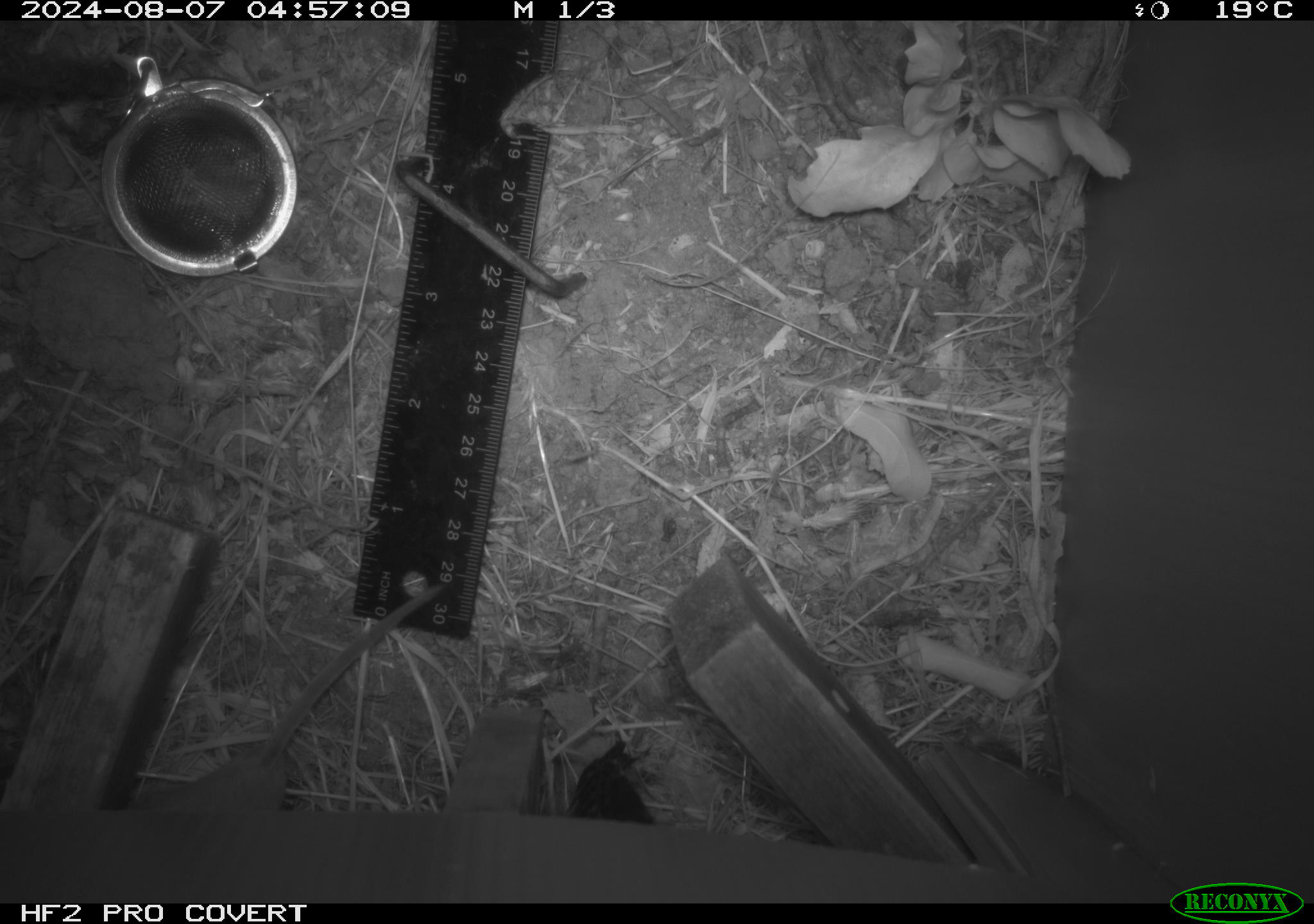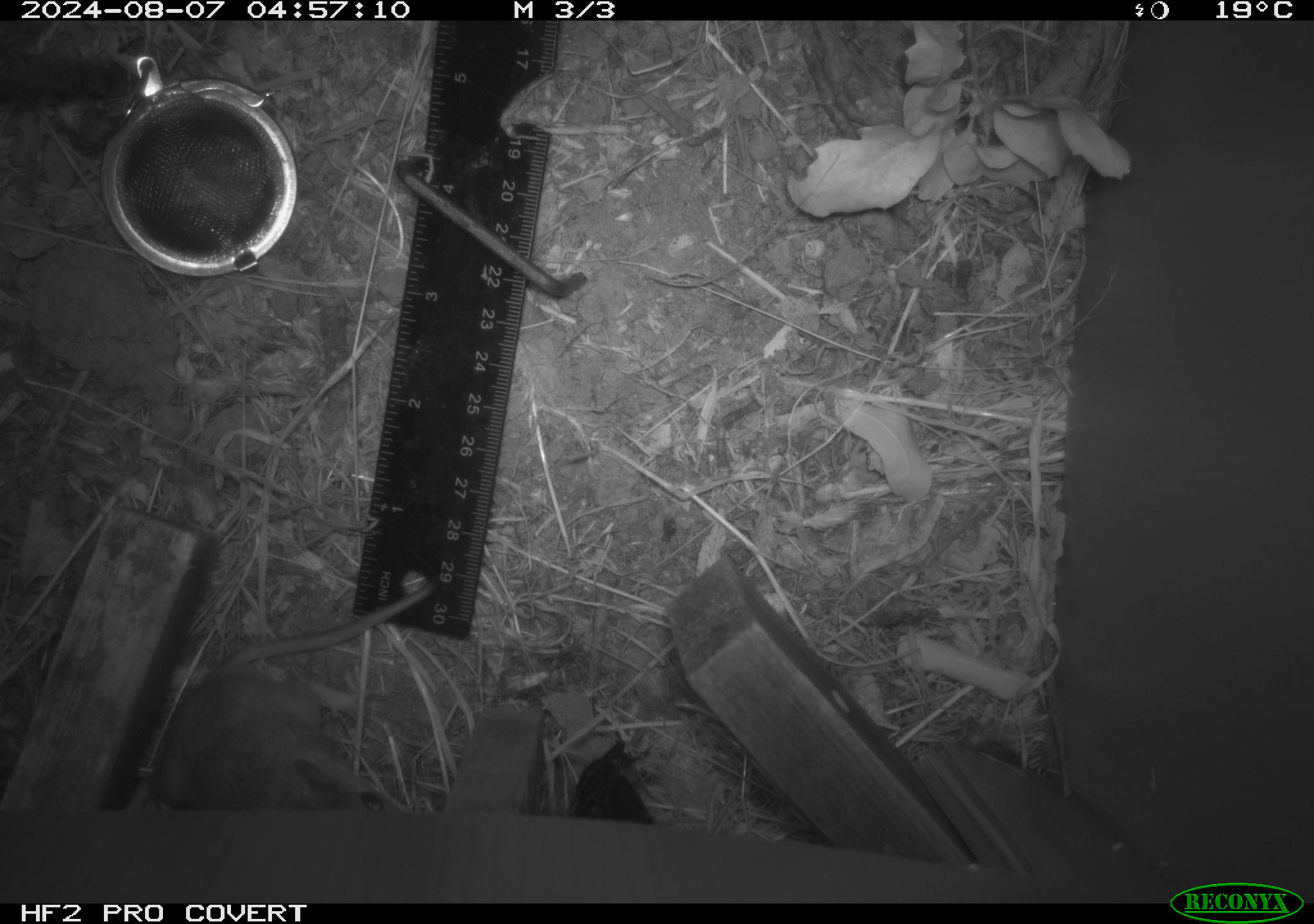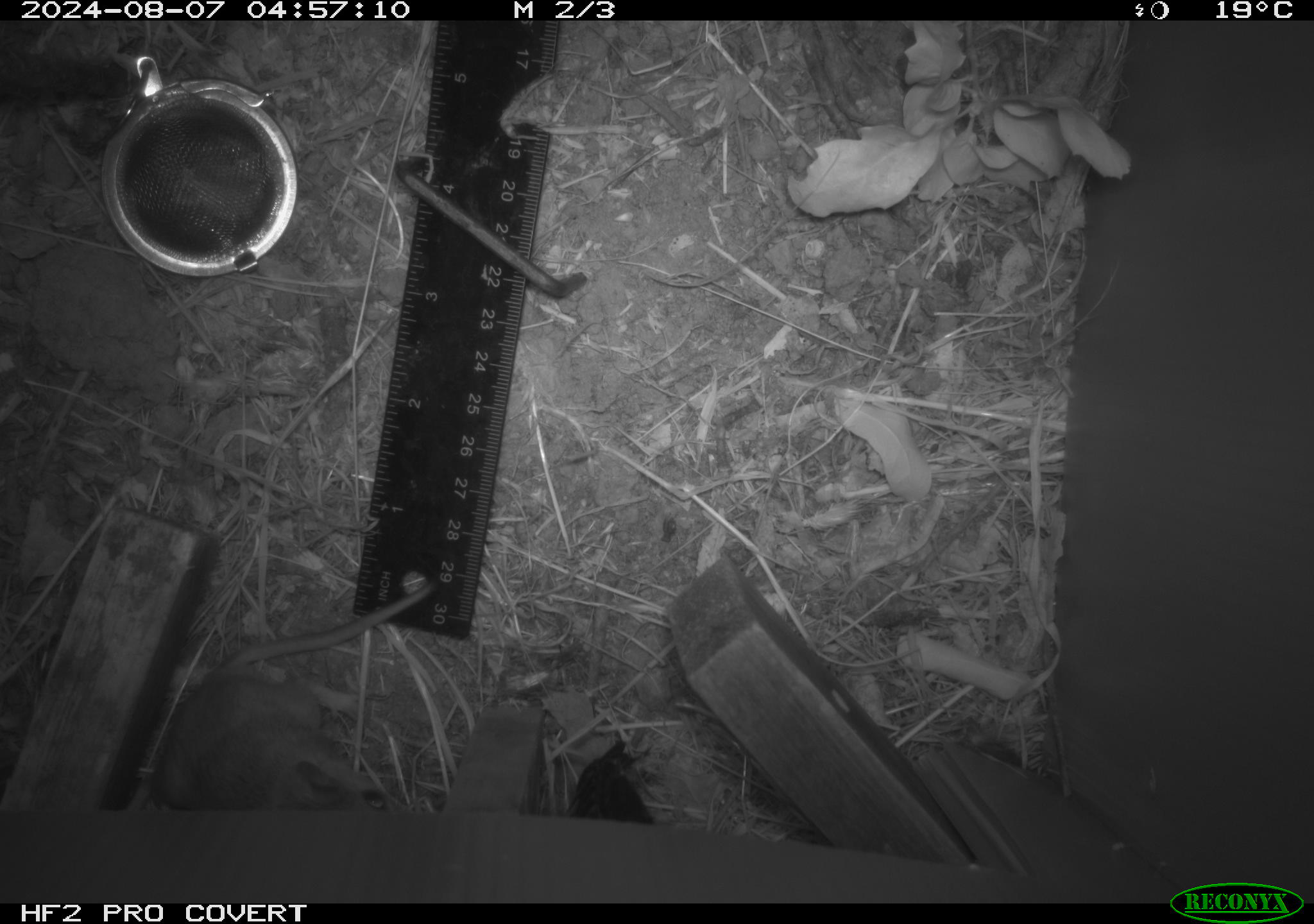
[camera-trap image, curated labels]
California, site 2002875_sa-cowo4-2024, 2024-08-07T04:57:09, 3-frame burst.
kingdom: Animalia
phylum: Chordata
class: Mammalia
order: Rodentia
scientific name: Rodentia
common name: rodent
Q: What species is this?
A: Rodent (Rodentia).